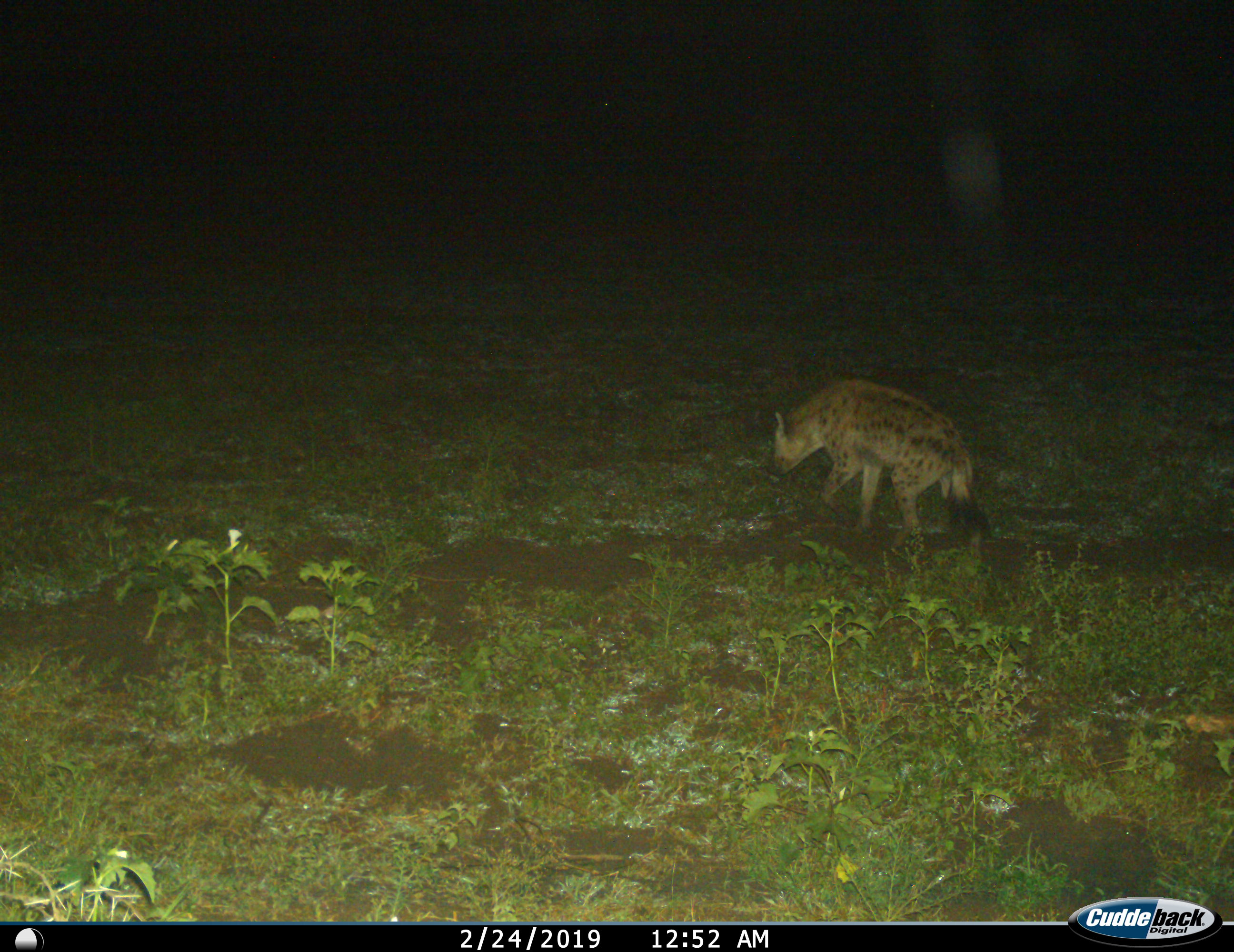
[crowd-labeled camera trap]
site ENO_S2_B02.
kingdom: Animalia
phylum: Chordata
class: Mammalia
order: Carnivora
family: Hyaenidae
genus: Crocuta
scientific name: Crocuta crocuta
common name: spotted hyena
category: hyenaspotted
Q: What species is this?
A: Hyenaspotted (spotted hyena) (Crocuta crocuta).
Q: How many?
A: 1.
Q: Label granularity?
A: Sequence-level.